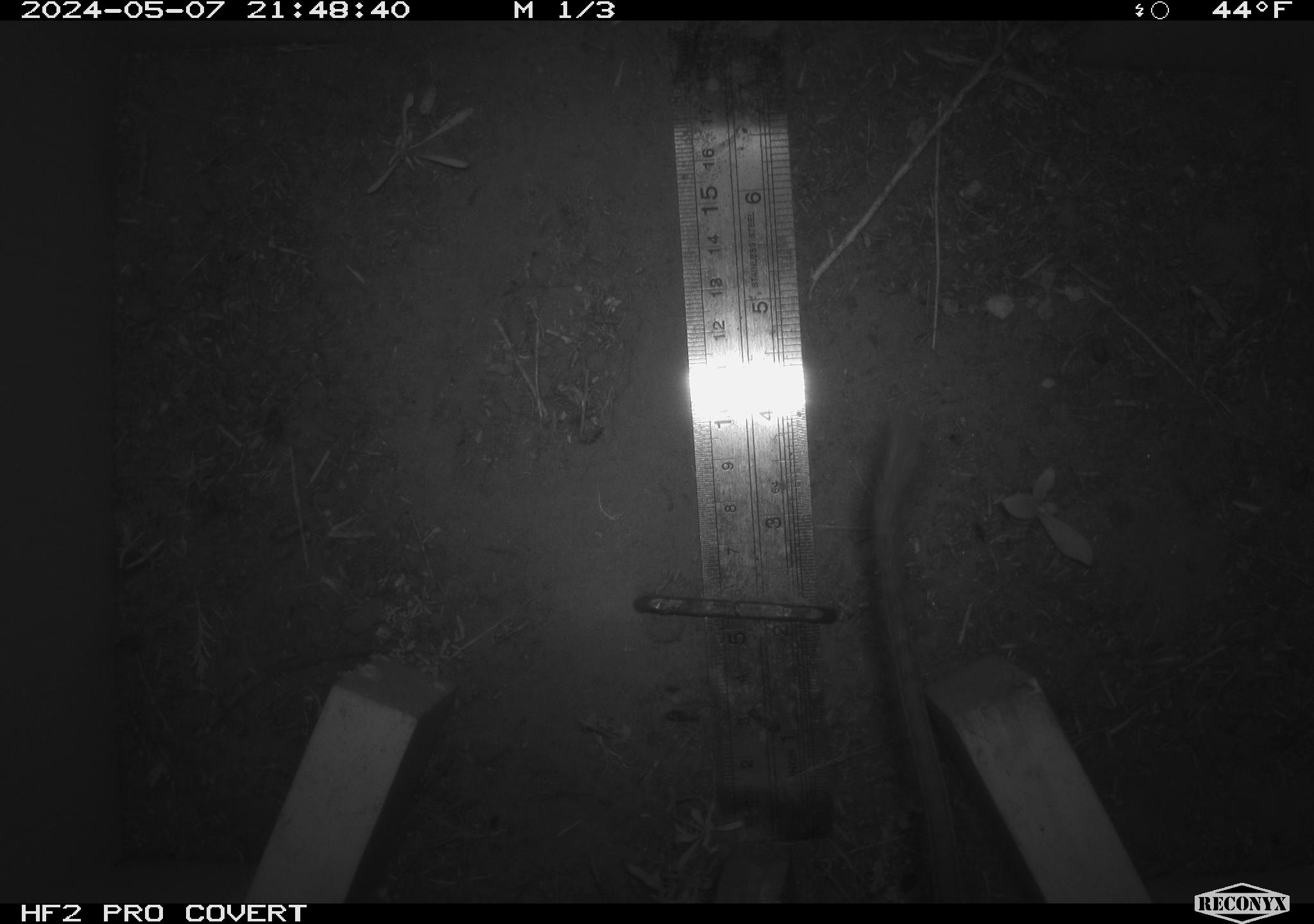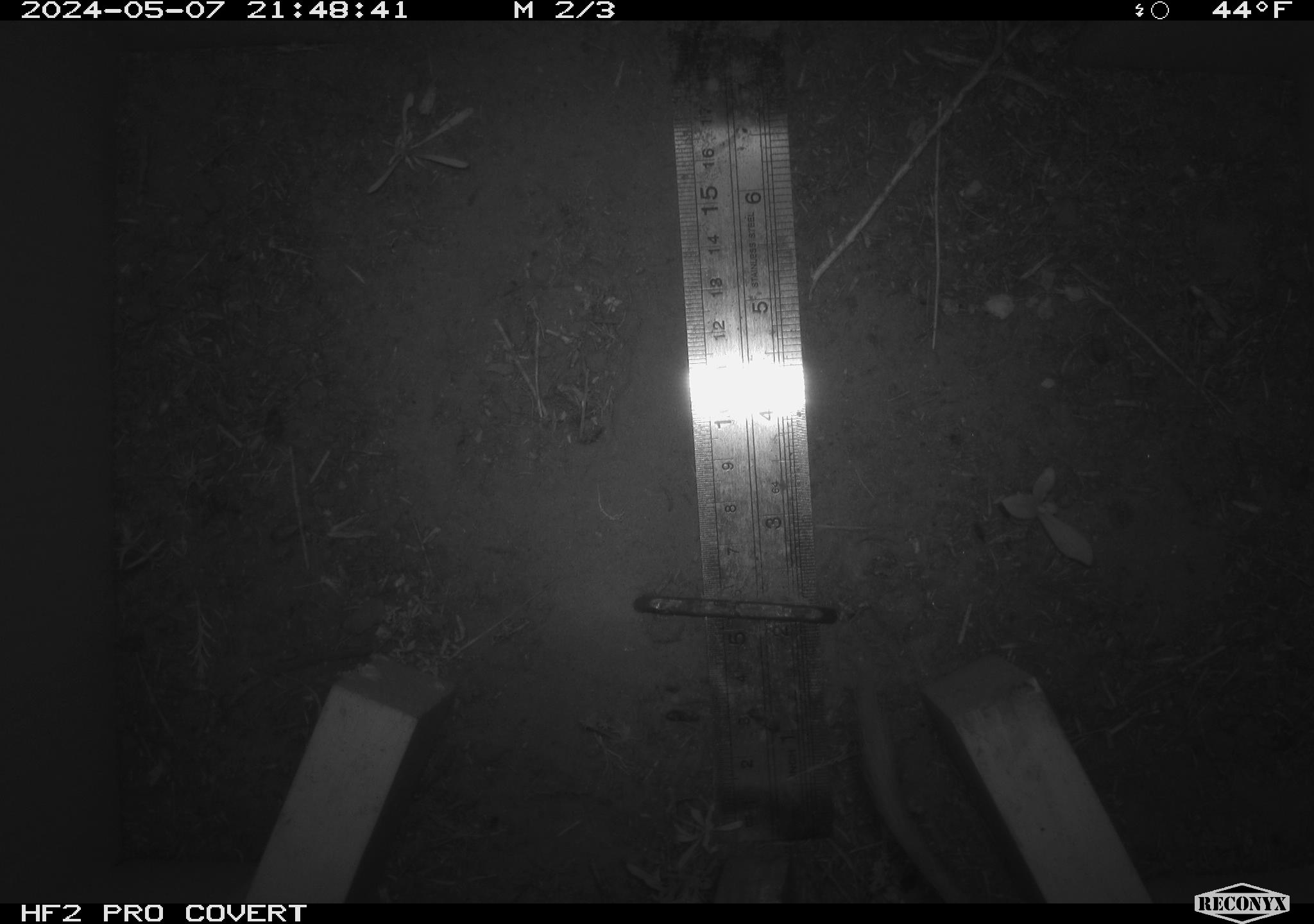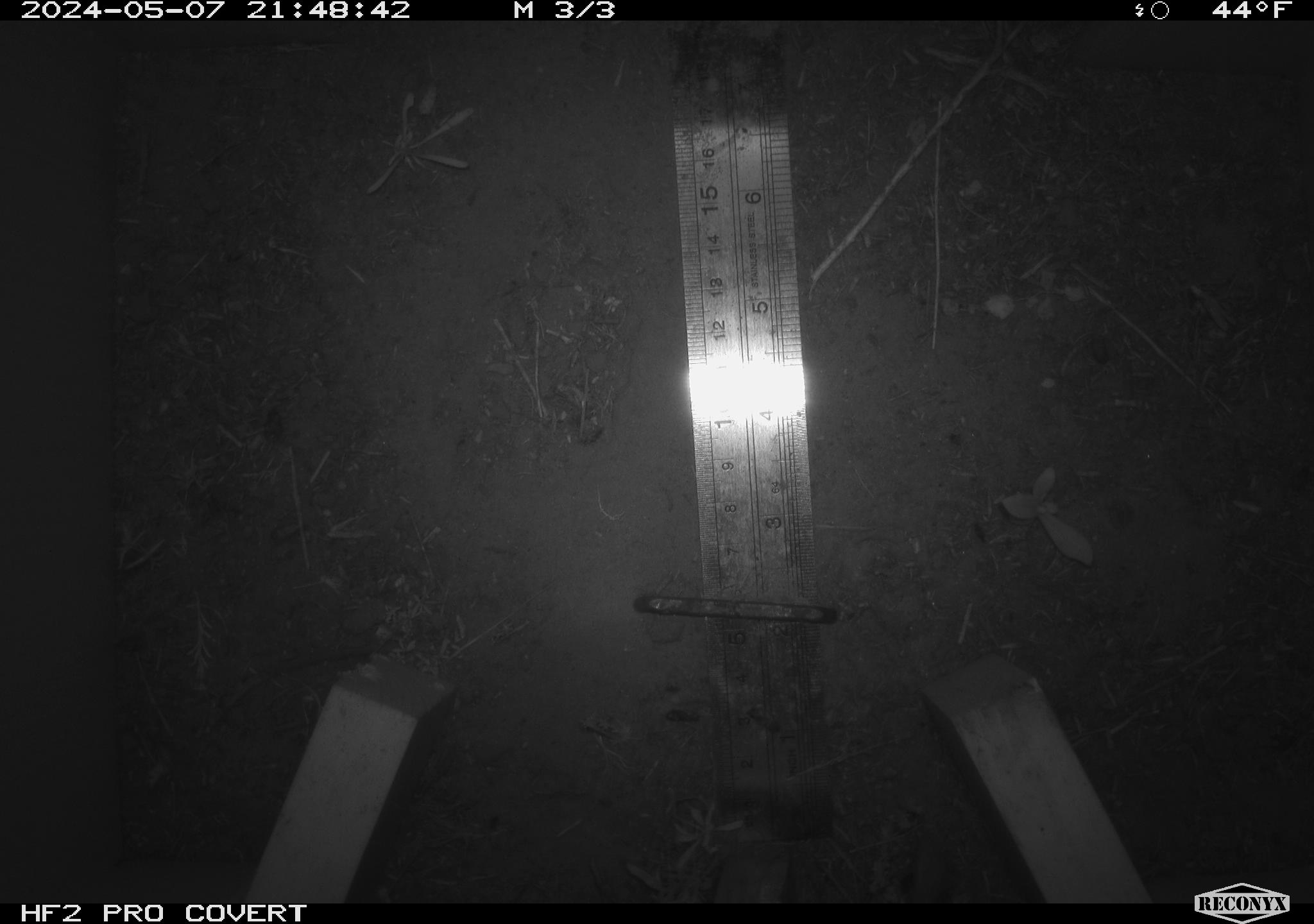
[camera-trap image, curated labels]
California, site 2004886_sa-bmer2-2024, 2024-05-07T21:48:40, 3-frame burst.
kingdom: Animalia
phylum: Chordata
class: Mammalia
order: Rodentia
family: Muridae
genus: Rattus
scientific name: Rattus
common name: rat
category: rattus species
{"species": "rattus species (rat) (Rattus)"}